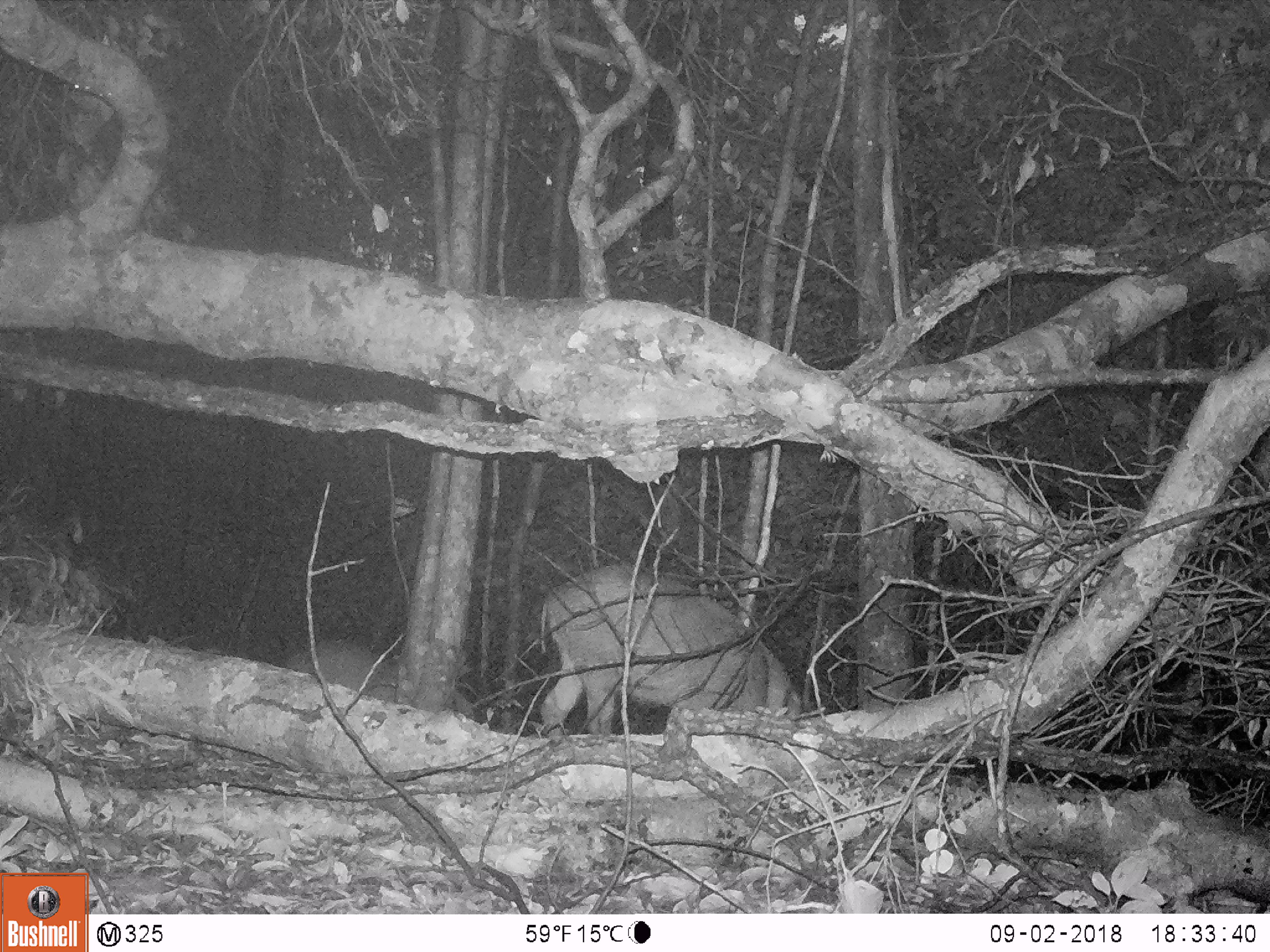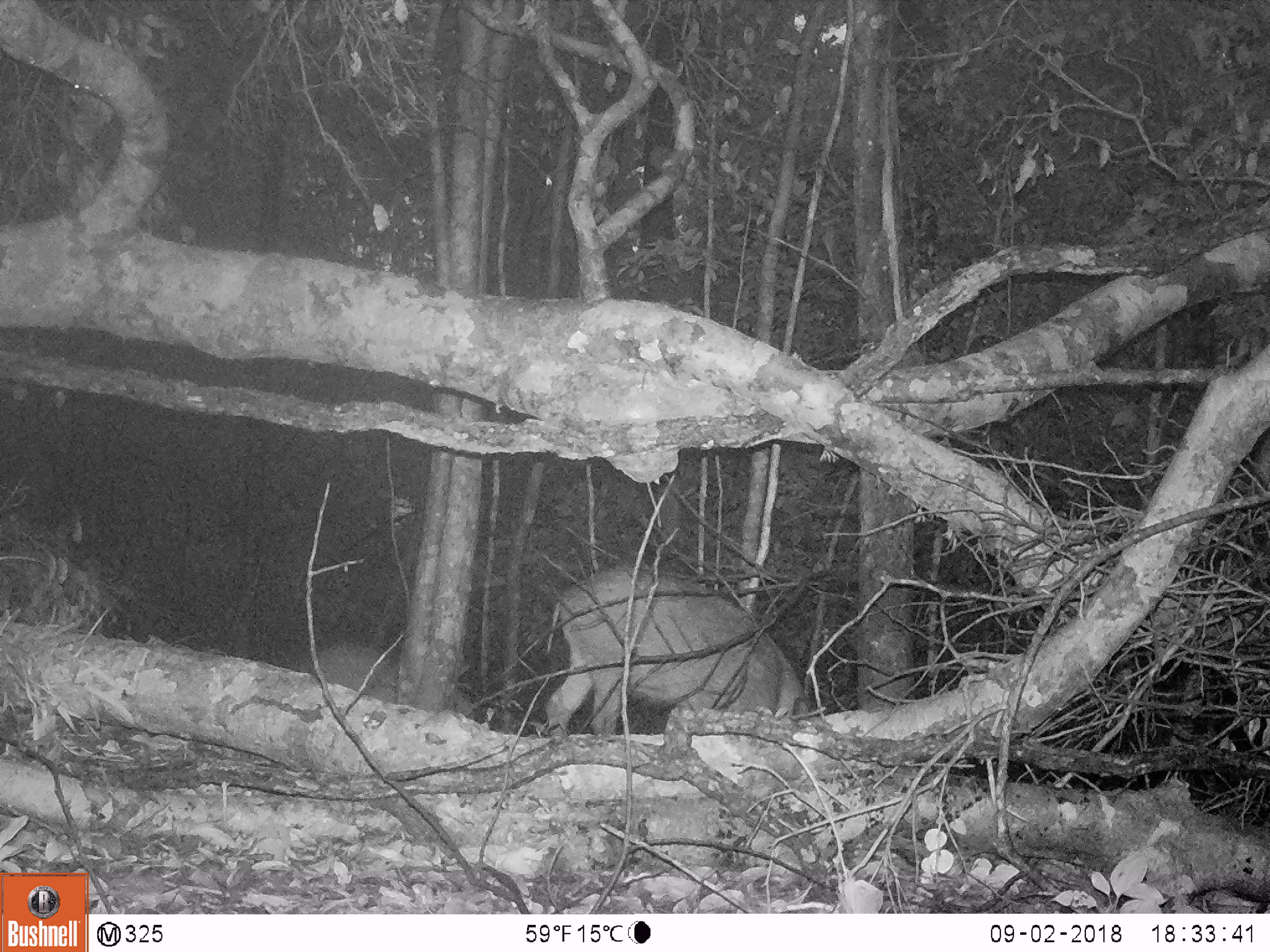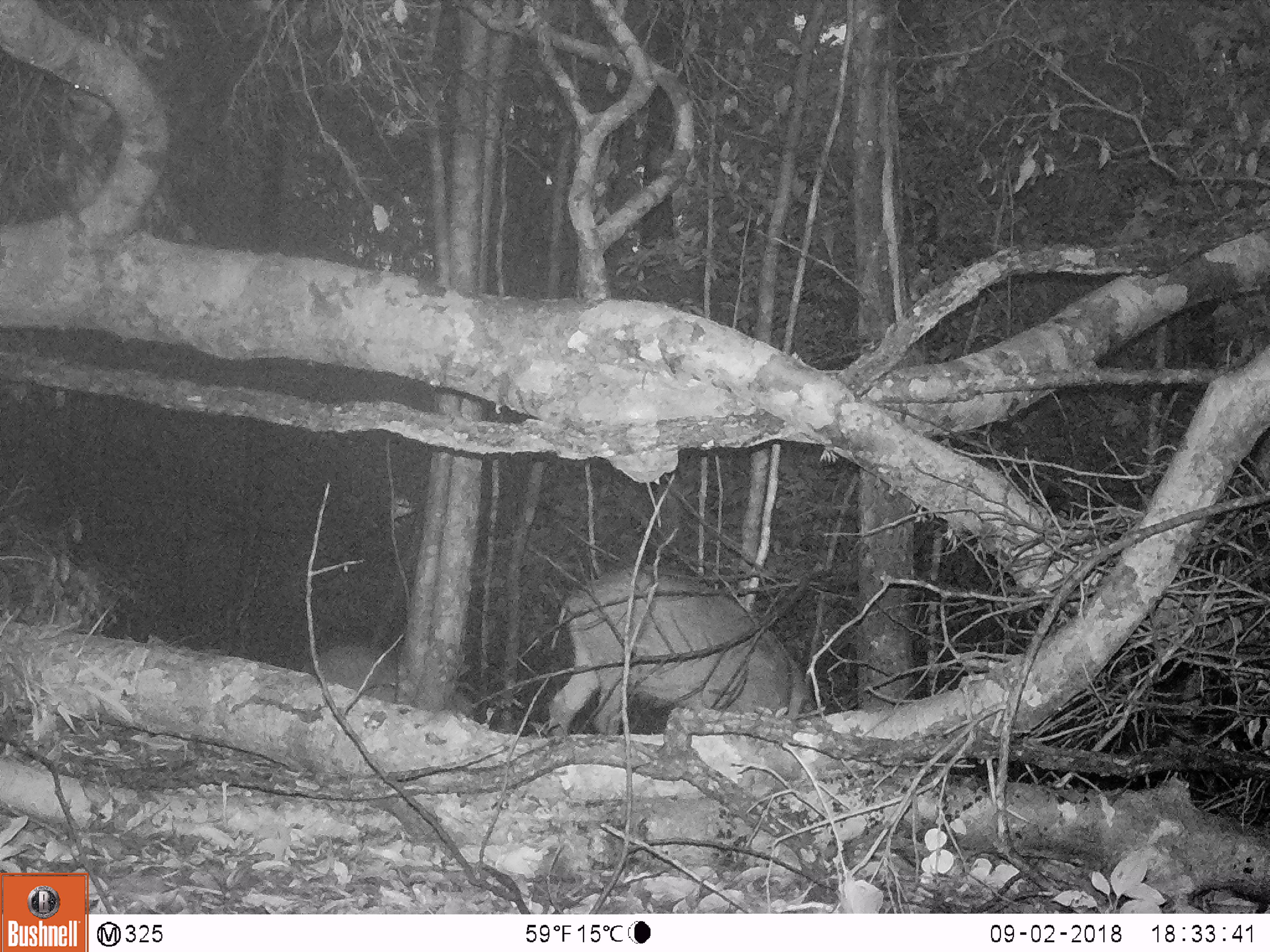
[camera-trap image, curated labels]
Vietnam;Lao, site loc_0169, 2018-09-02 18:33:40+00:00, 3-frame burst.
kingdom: Animalia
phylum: Chordata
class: Mammalia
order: Artiodactyla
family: Suidae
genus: Sus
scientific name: Sus scrofa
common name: eurasian wild pig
Eurasian wild pig (Sus scrofa). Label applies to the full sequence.